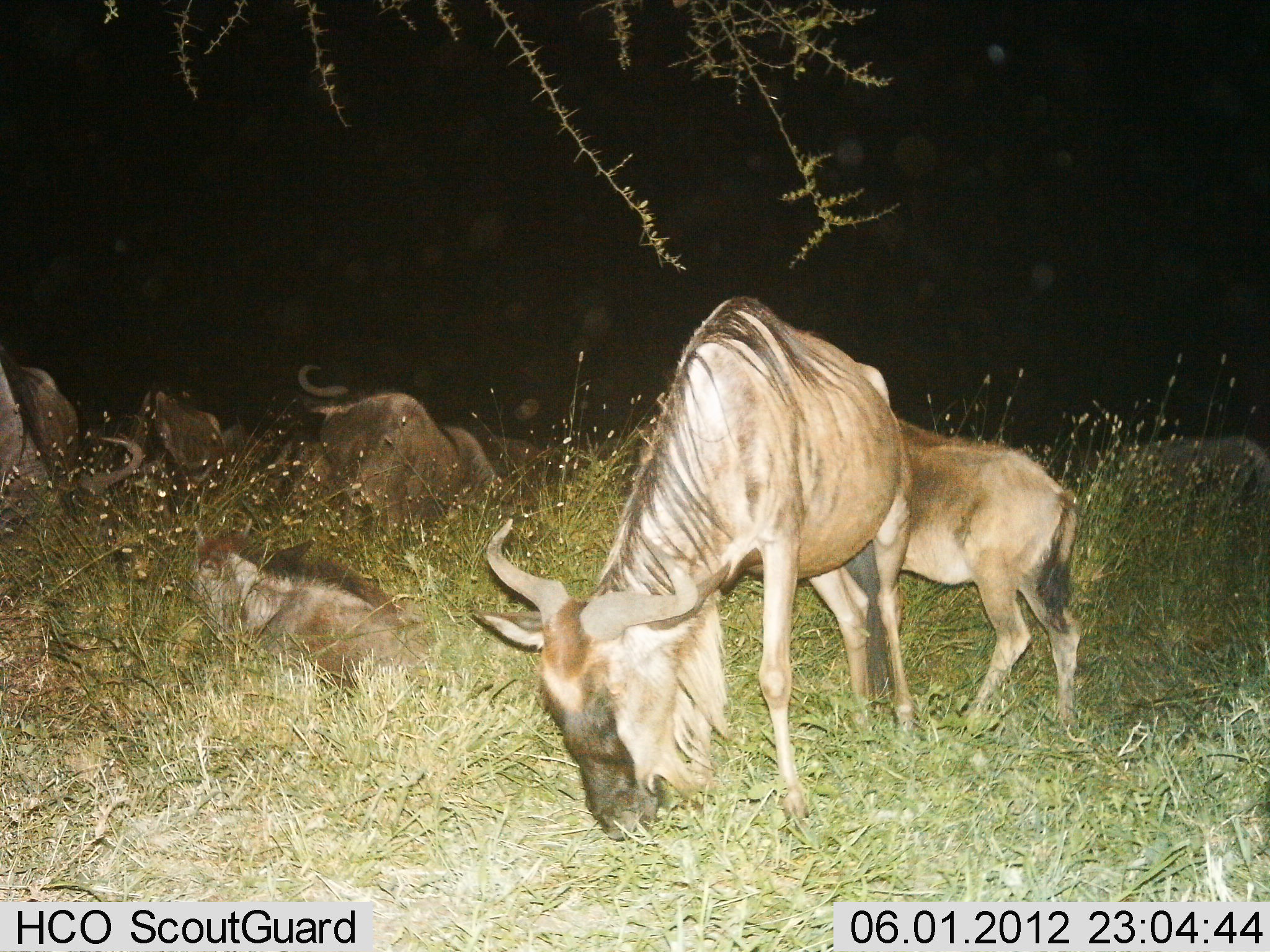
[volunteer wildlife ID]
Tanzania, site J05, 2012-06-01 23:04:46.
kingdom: Animalia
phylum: Chordata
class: Mammalia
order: Artiodactyla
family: Bovidae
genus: Connochaetes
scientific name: Connochaetes taurinus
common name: blue wildebeest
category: wildebeest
Wildebeest (blue wildebeest) (Connochaetes taurinus), count 7. Behavior (volunteer vote fractions): standing 40%, resting 100%, moving 0%, interacting 0%. Young present (vote fraction): 80%. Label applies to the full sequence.